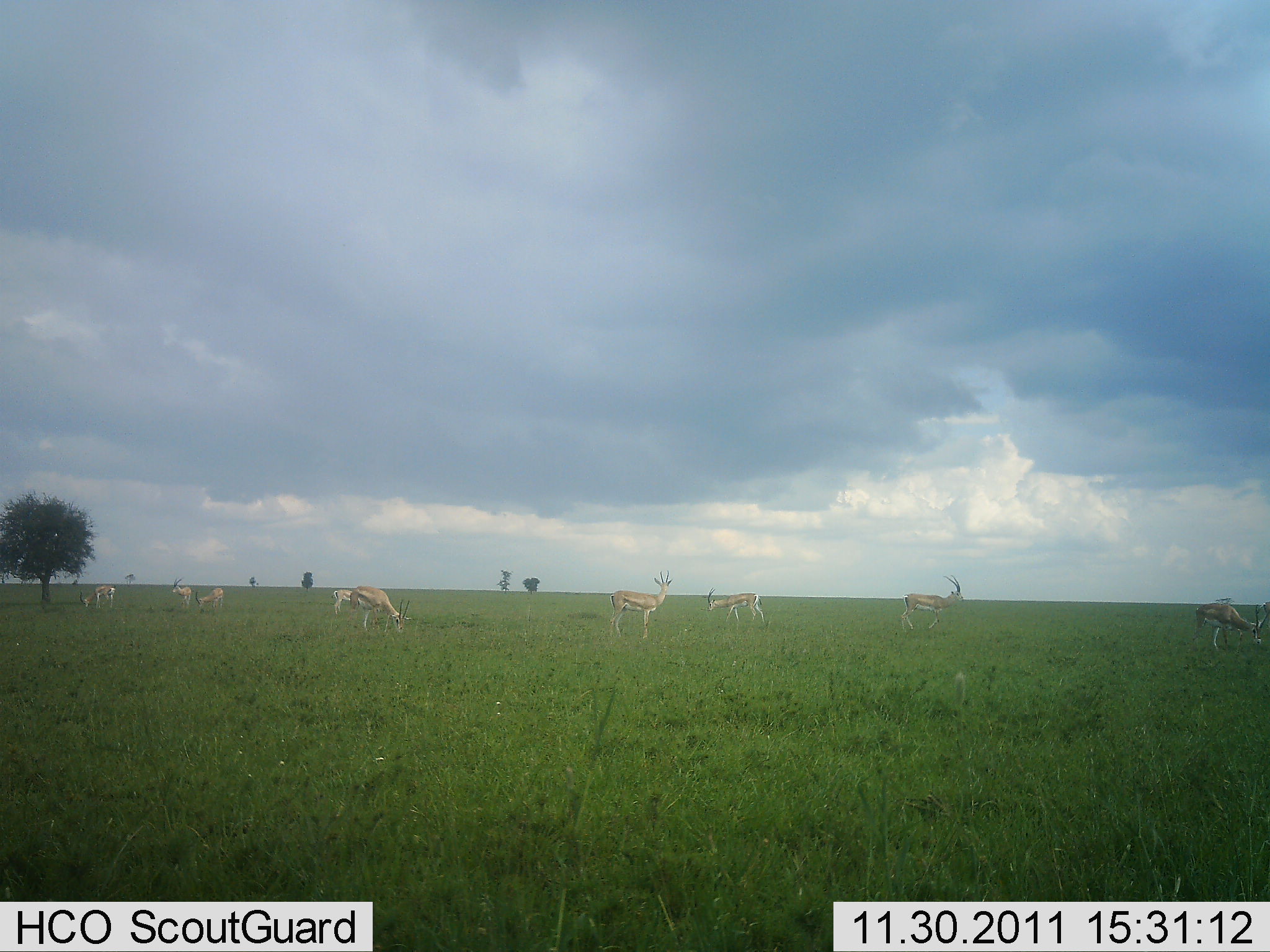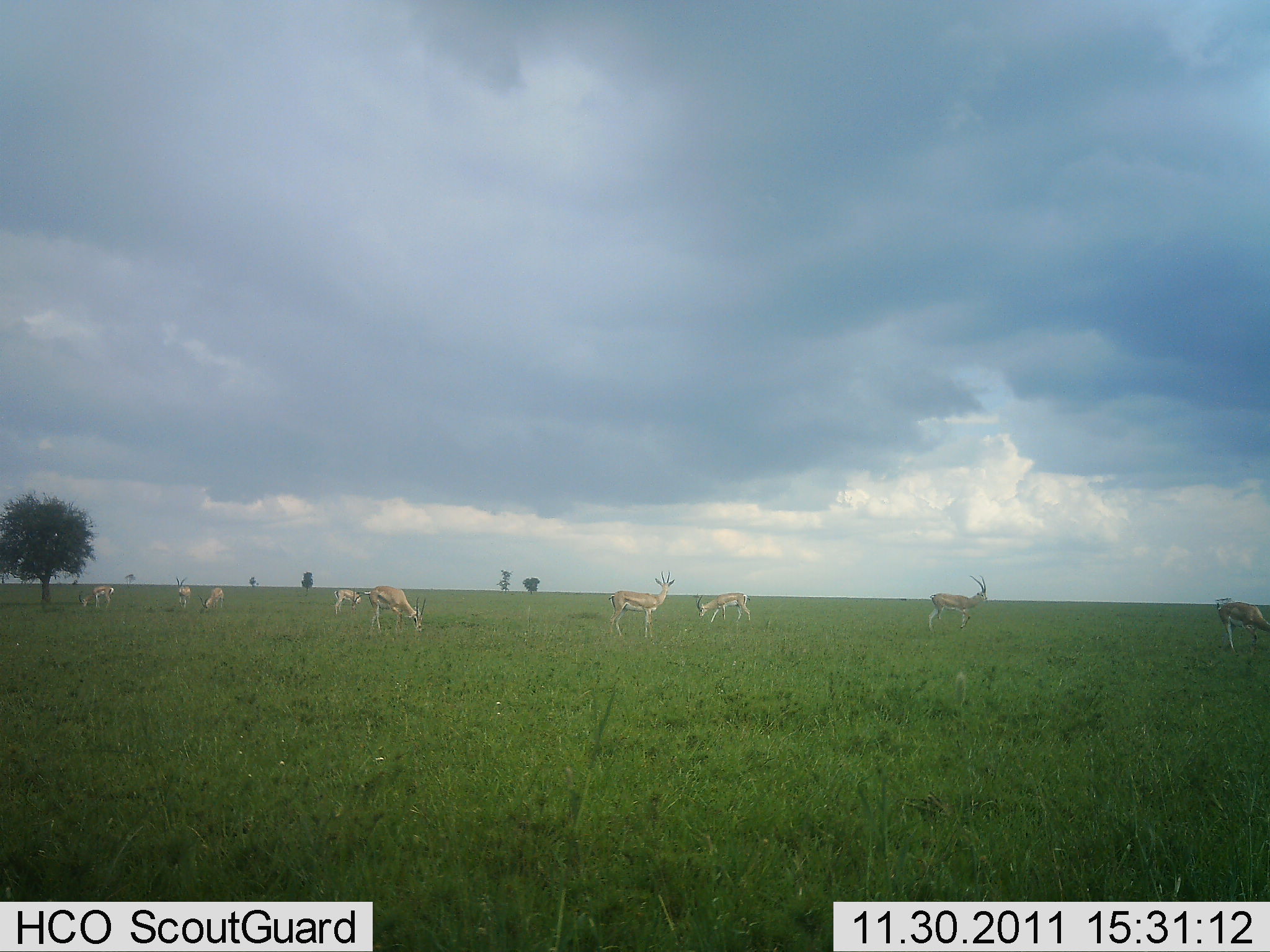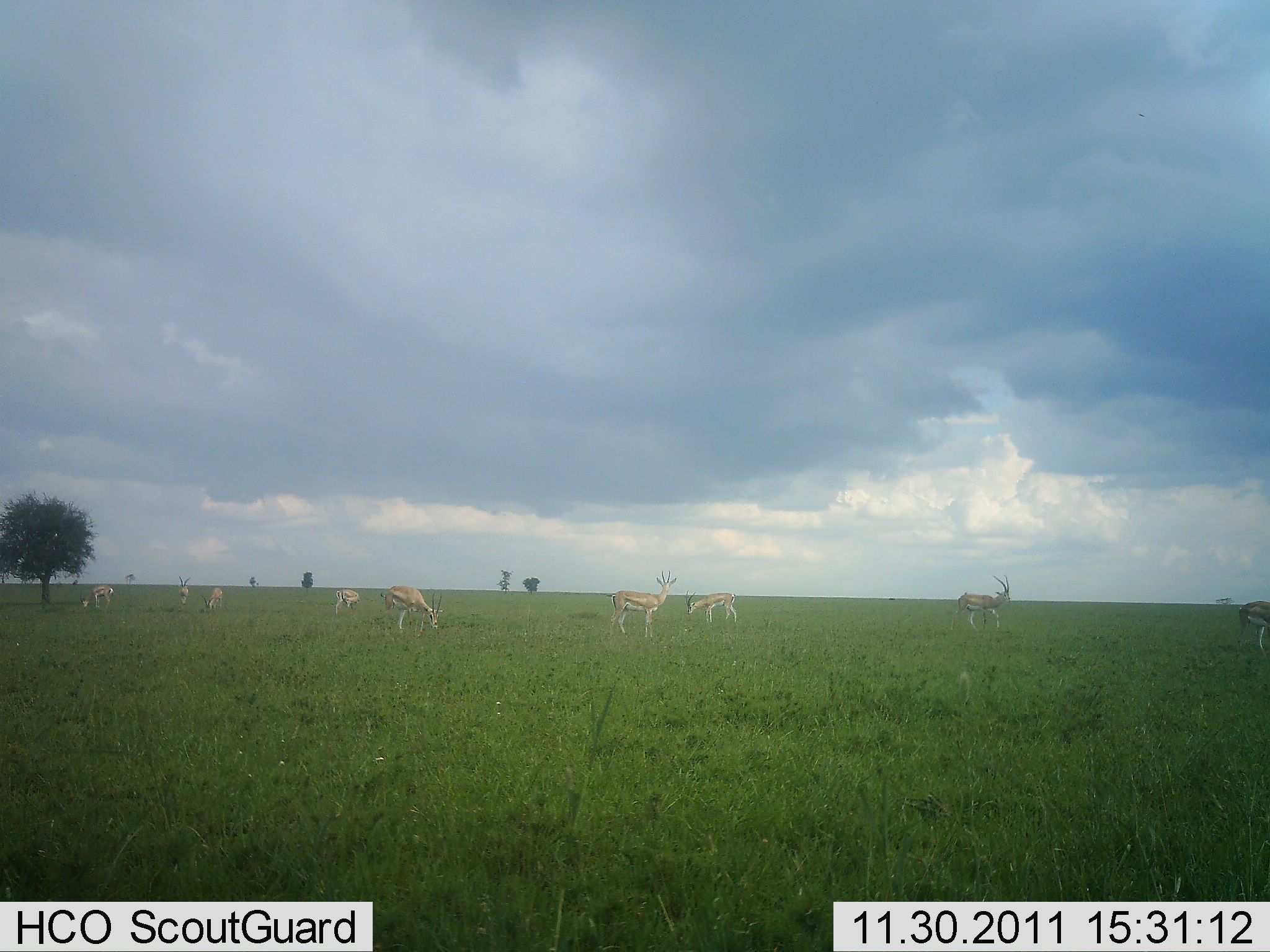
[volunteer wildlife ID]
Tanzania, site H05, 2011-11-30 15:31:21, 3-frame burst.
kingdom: Animalia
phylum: Chordata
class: Mammalia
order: Artiodactyla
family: Bovidae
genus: Eudorcas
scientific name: Eudorcas thomsonii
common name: thomson's gazelle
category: gazellethomsons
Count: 9.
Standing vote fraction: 75%.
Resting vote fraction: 8%.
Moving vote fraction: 25%.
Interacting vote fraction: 8%.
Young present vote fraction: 8%.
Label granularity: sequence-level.